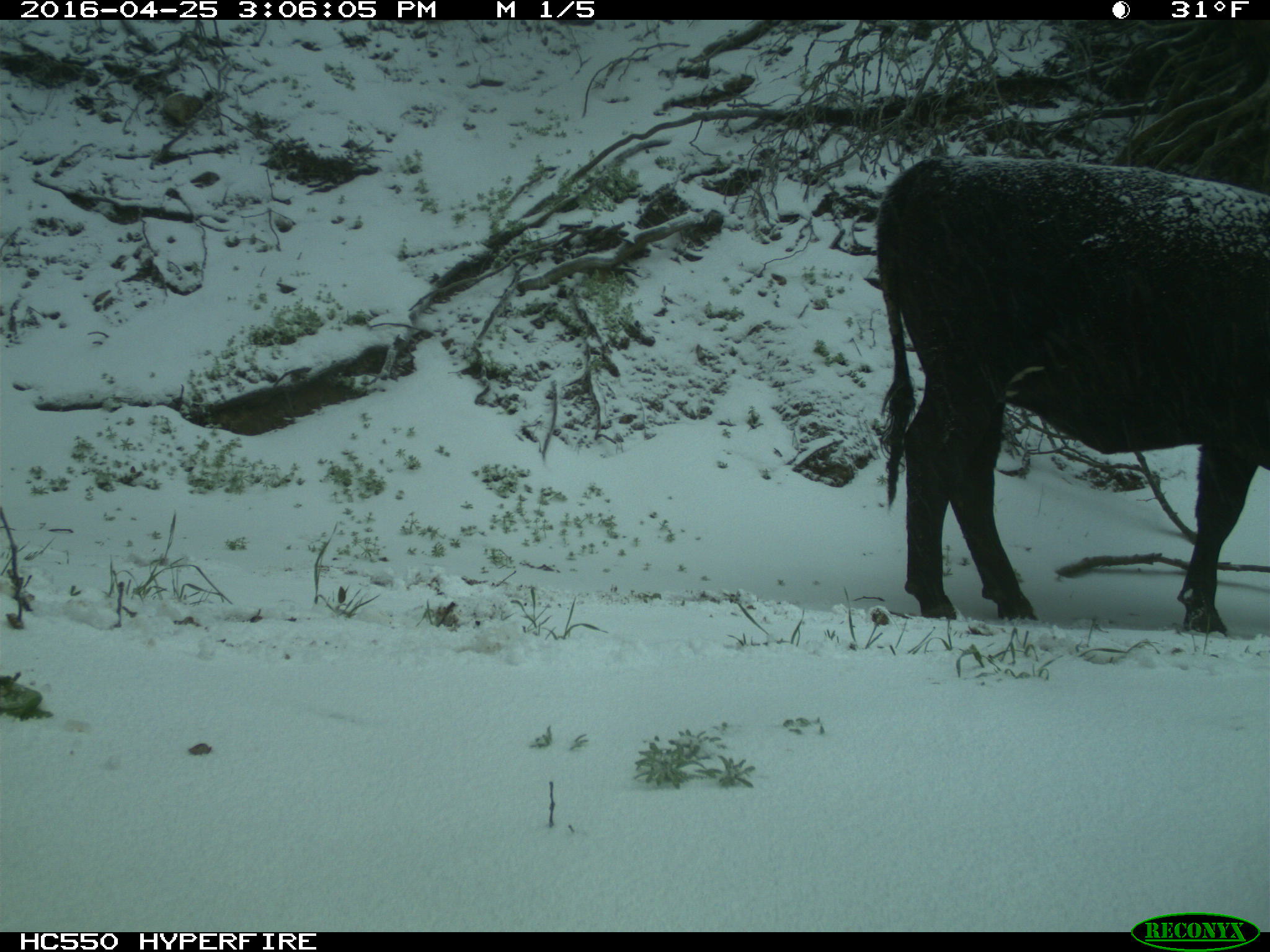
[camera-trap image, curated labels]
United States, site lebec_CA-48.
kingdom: Animalia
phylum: Chordata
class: Mammalia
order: Artiodactyla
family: Bovidae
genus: Bos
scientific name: Bos taurus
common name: domestic cow